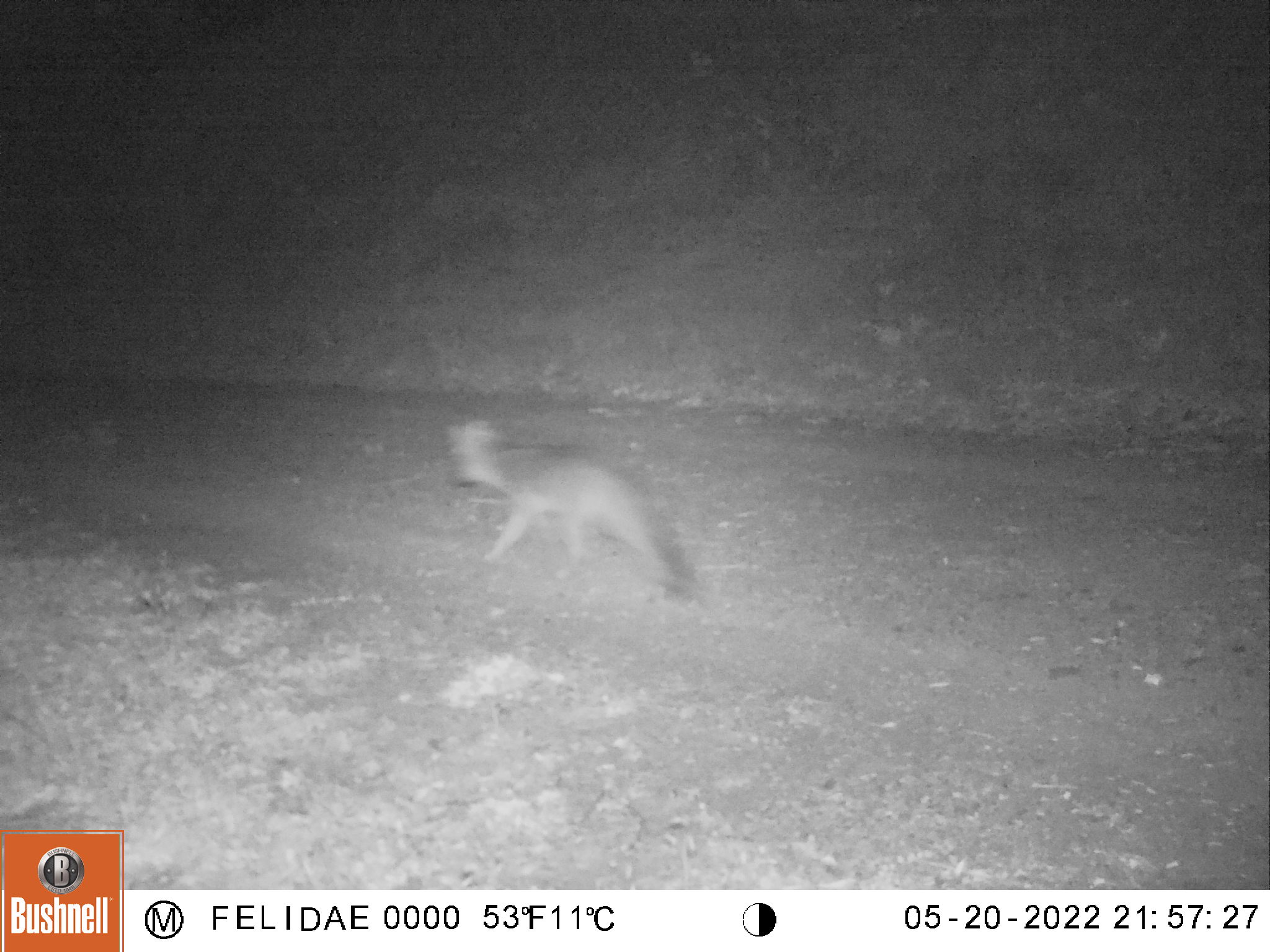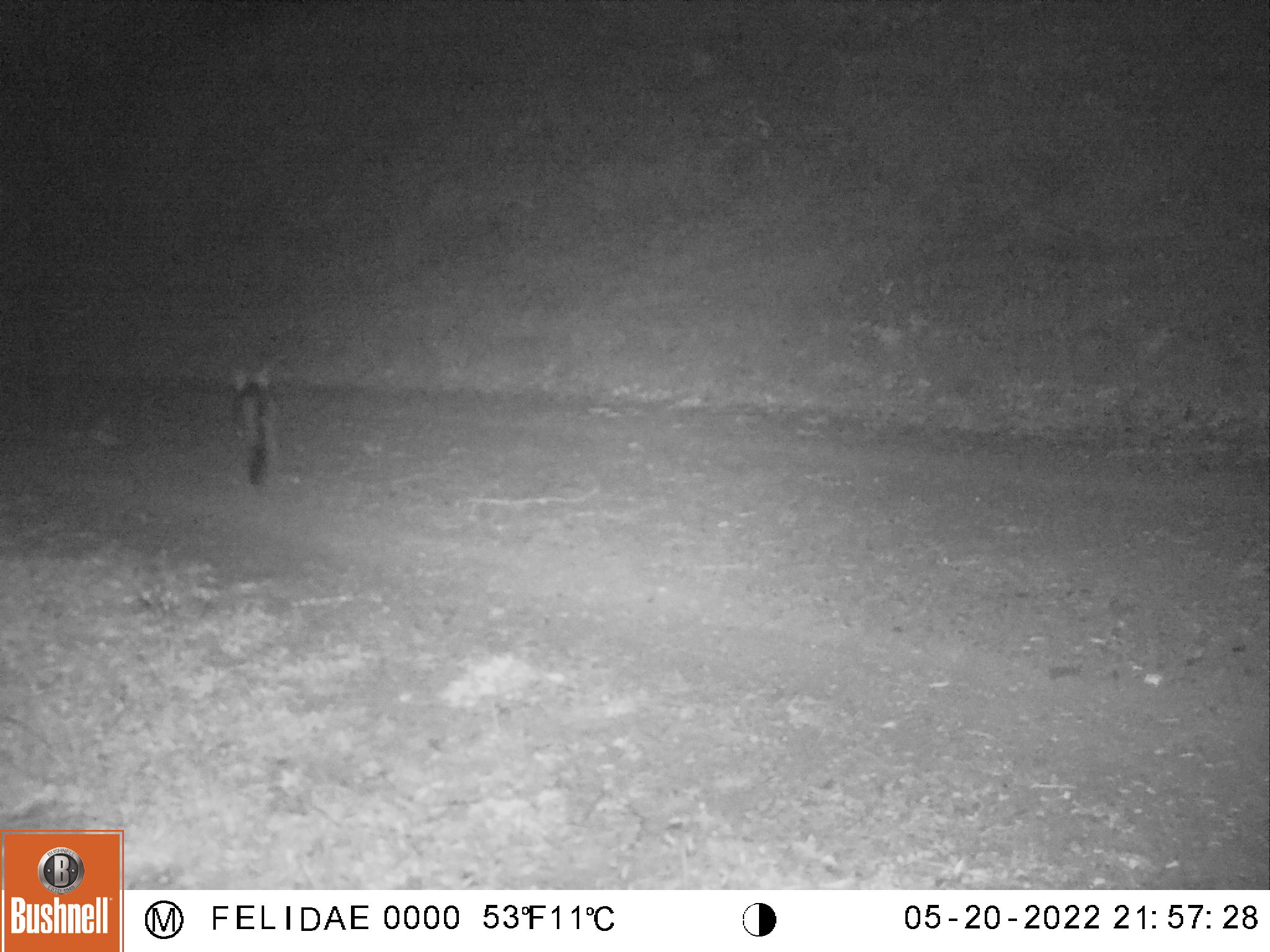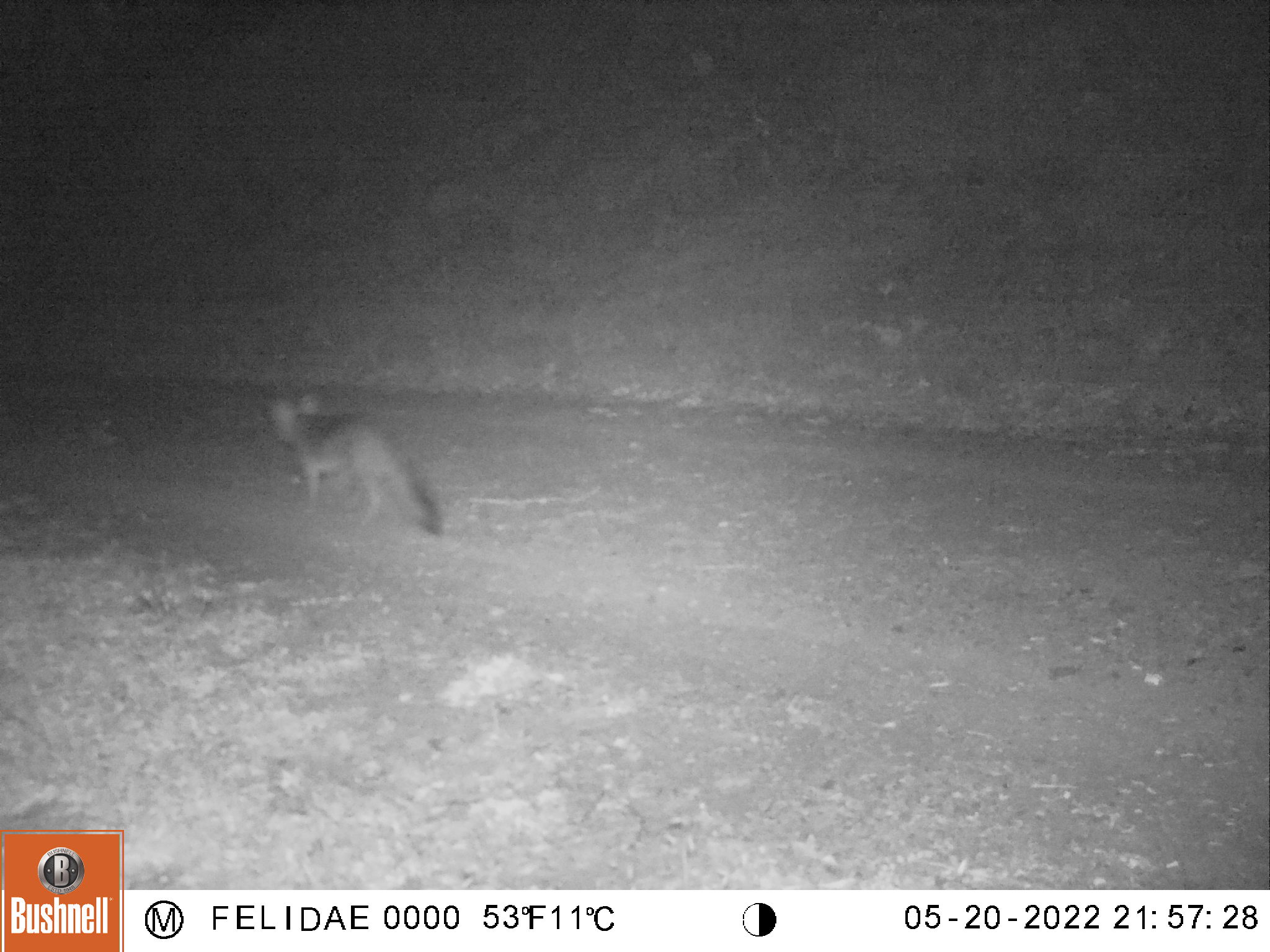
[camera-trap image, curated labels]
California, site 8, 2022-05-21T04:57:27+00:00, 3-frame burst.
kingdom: Animalia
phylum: Chordata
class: Mammalia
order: Carnivora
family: Canidae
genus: Urocyon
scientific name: Urocyon cinereoargenteus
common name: gray fox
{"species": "gray fox (Urocyon cinereoargenteus)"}